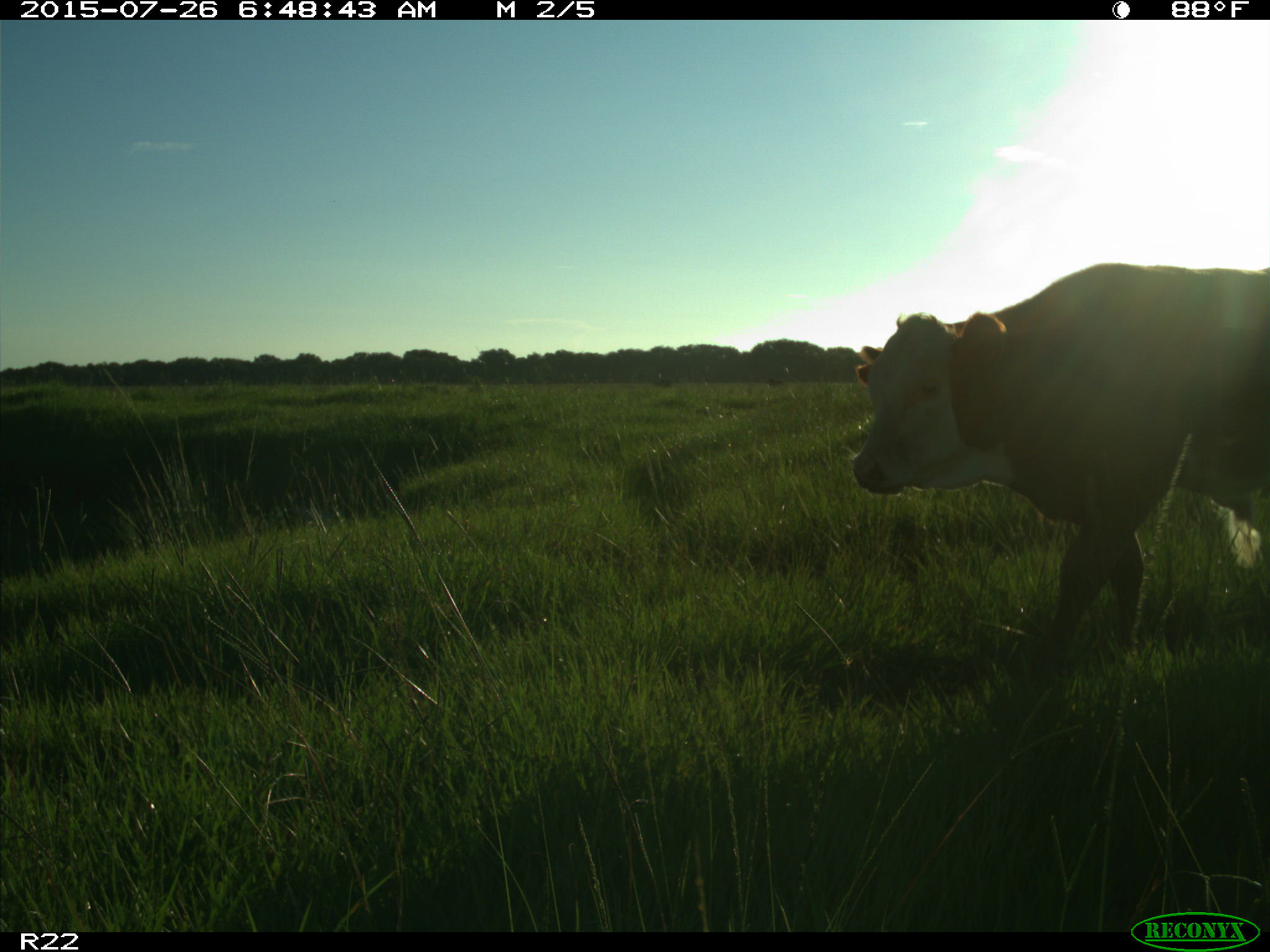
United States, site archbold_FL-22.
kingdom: Animalia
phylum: Chordata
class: Mammalia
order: Artiodactyla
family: Bovidae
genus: Bos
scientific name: Bos taurus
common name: domestic cow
Bos taurus (domestic cow).